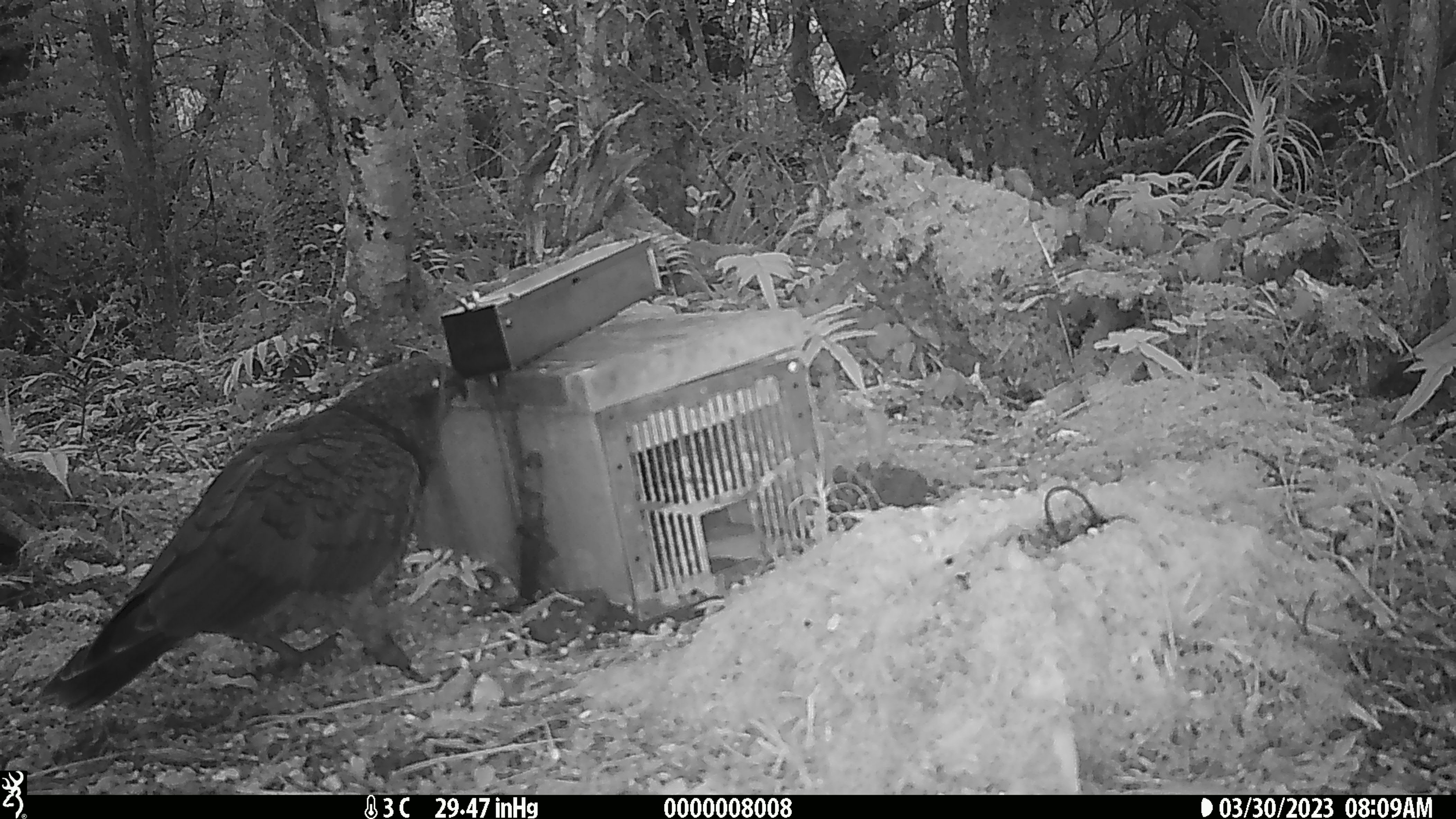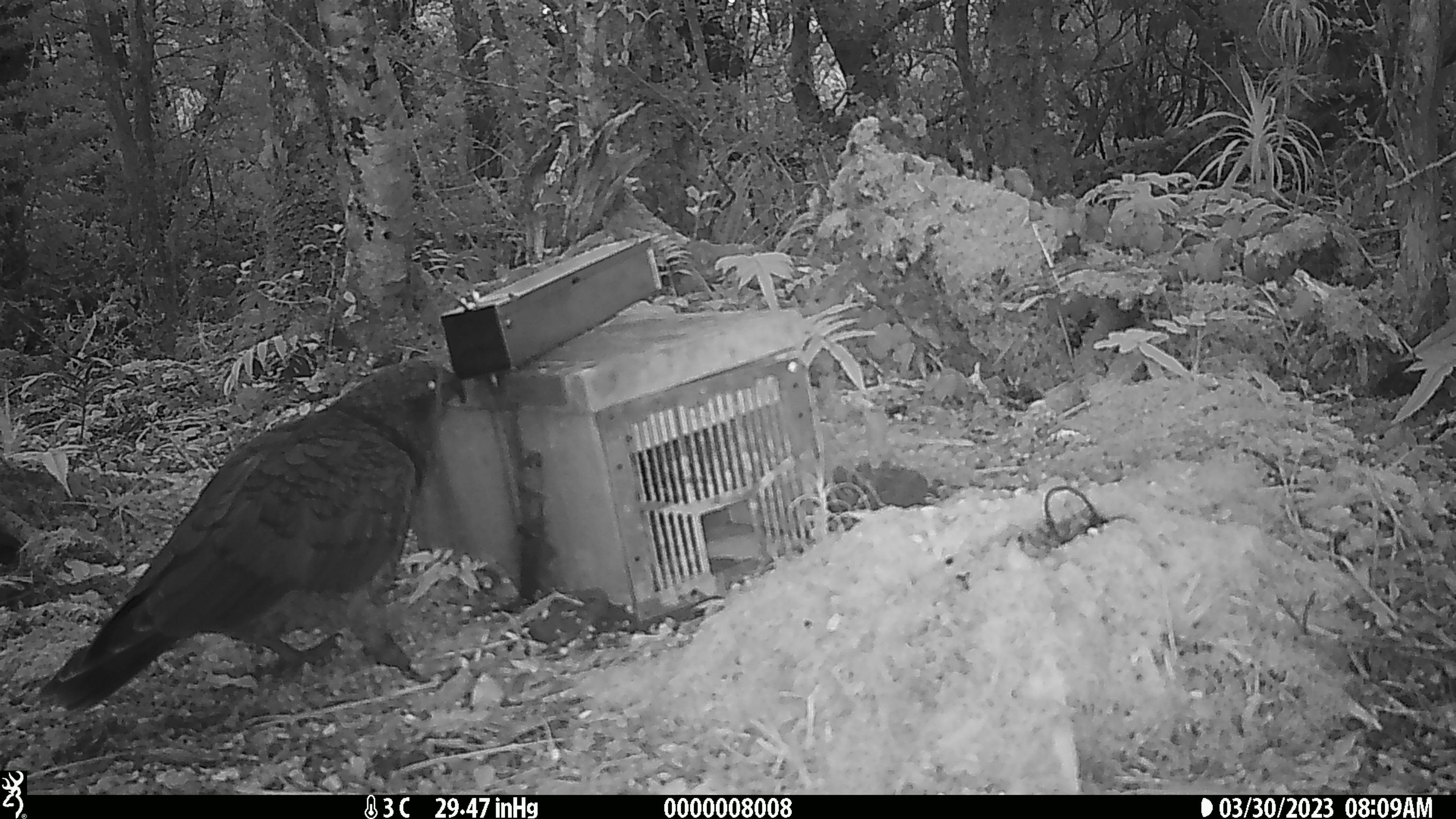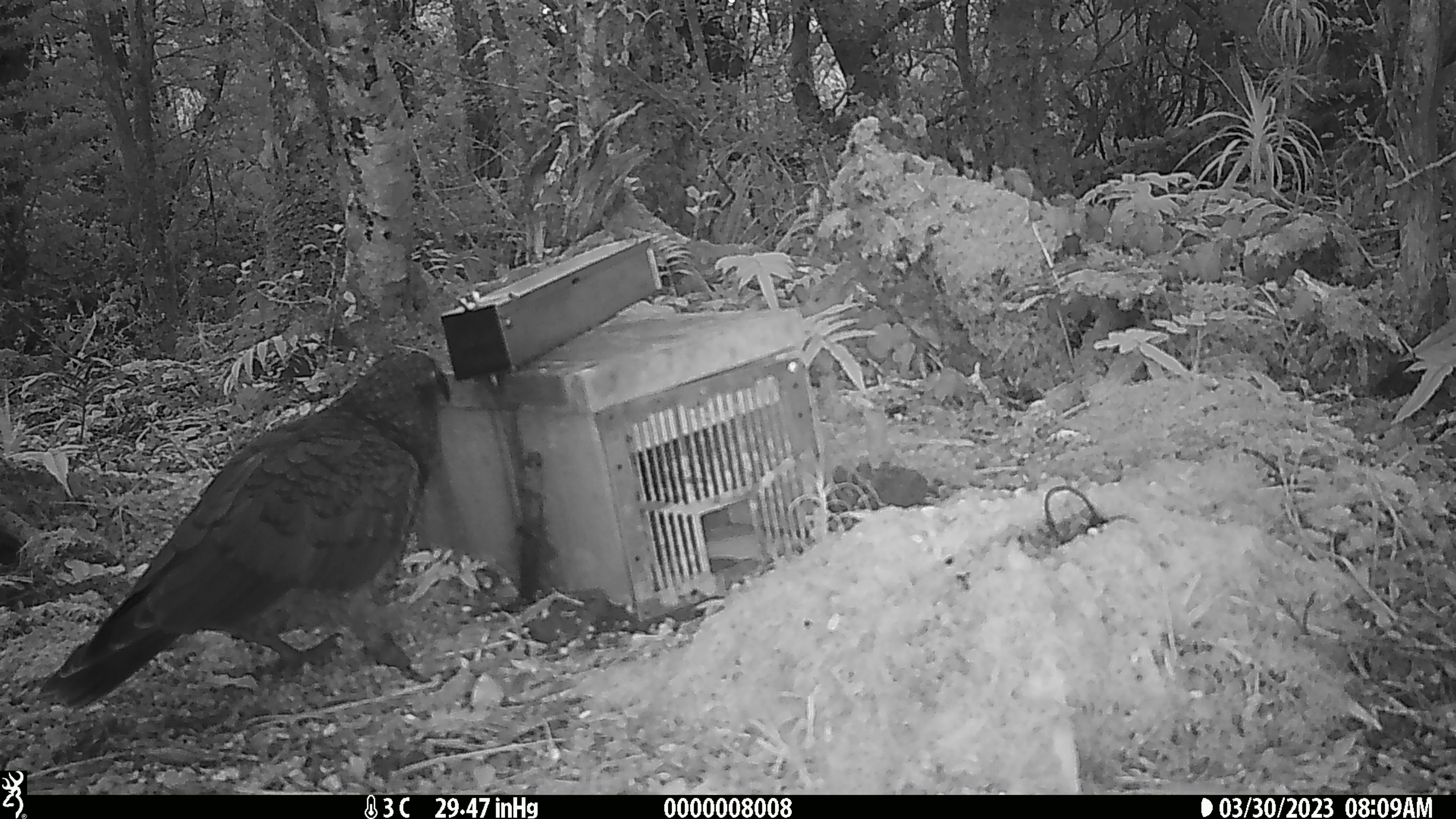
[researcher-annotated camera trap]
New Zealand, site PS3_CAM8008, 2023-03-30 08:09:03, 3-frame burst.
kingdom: Animalia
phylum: Chordata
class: Aves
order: Psittaciformes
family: Strigopidae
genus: Nestor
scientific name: Nestor notabilis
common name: kea